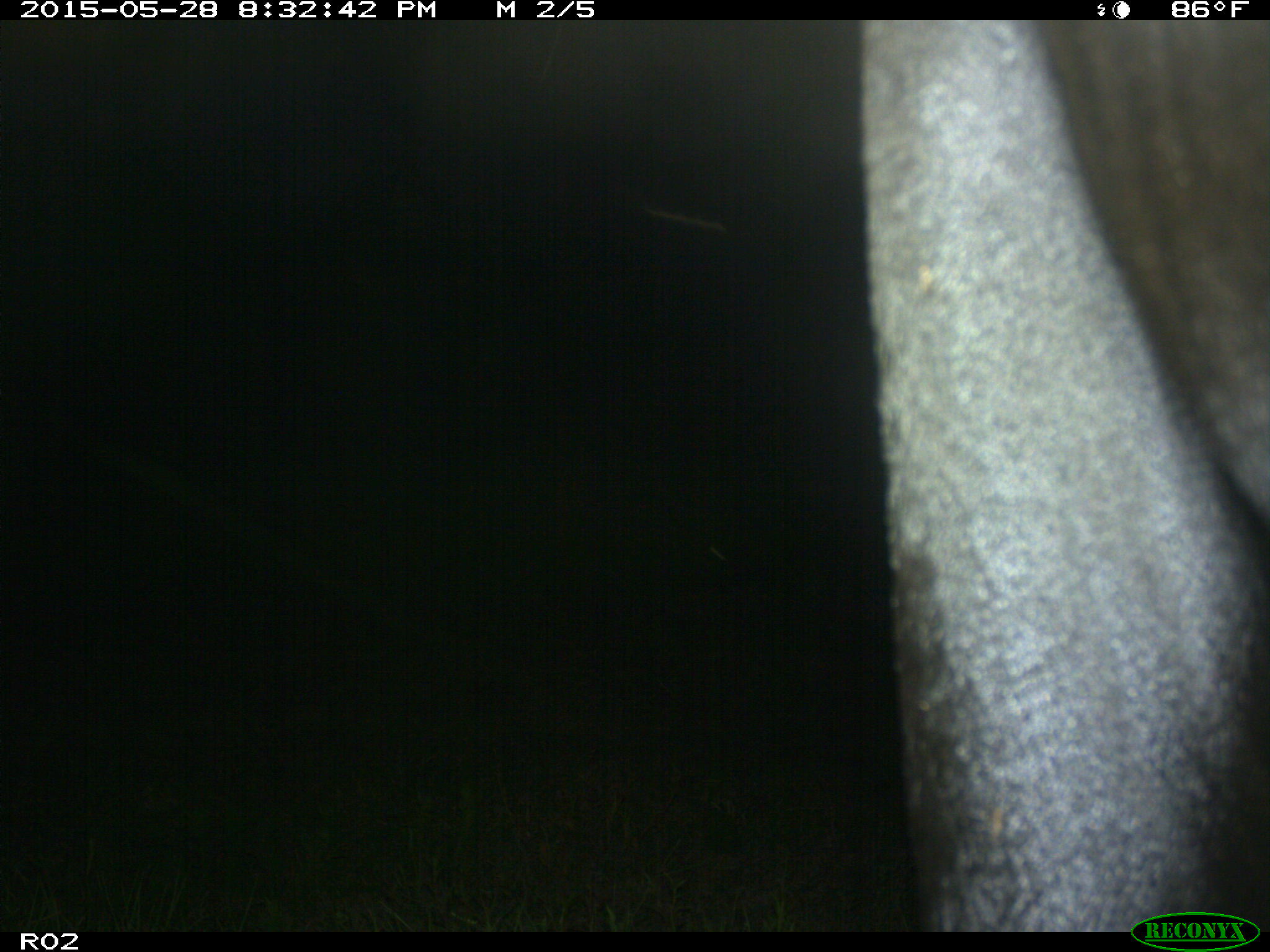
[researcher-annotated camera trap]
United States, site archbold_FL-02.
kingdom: Animalia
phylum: Chordata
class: Mammalia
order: Artiodactyla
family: Bovidae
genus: Bos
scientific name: Bos taurus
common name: domestic cow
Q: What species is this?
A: Bos taurus (domestic cow).